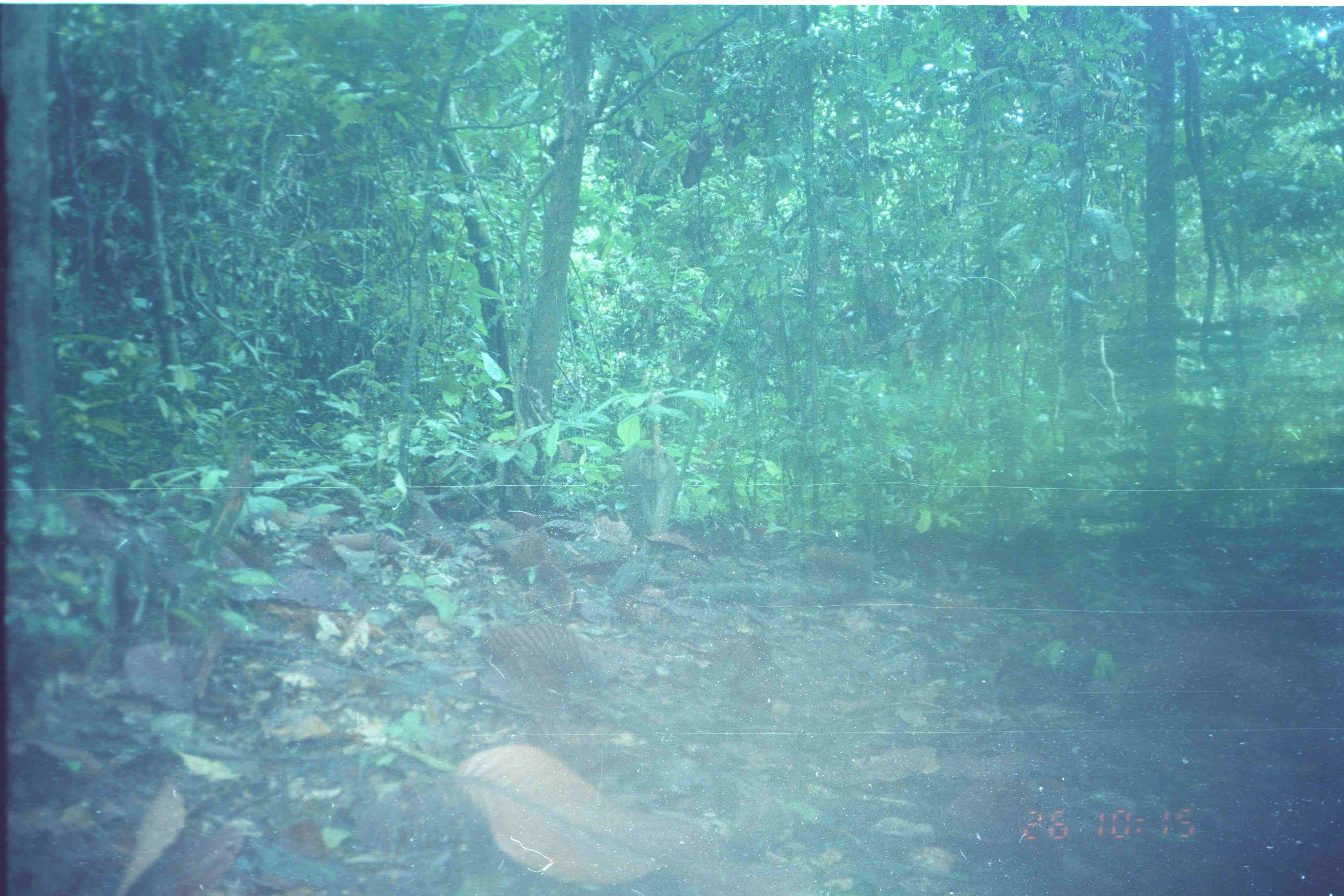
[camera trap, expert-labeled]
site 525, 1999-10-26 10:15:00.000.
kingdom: Animalia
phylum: Chordata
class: Mammalia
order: Primates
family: Cercopithecidae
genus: Macaca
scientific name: Macaca nemestrina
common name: southern pig-tailed macaque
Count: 1.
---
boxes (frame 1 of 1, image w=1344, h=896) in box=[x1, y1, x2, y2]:
macaca nemestrina: box=[619, 445, 679, 537]